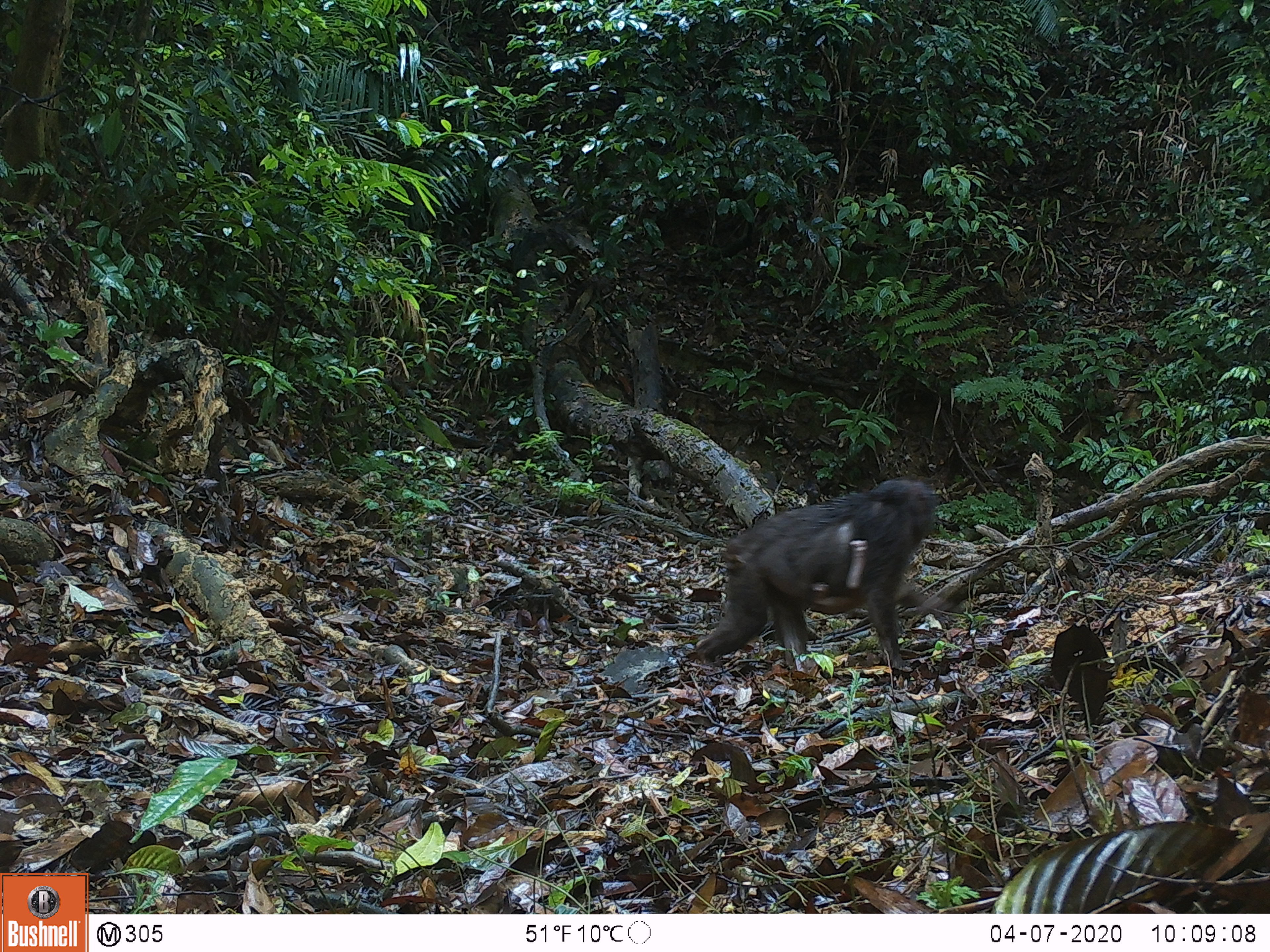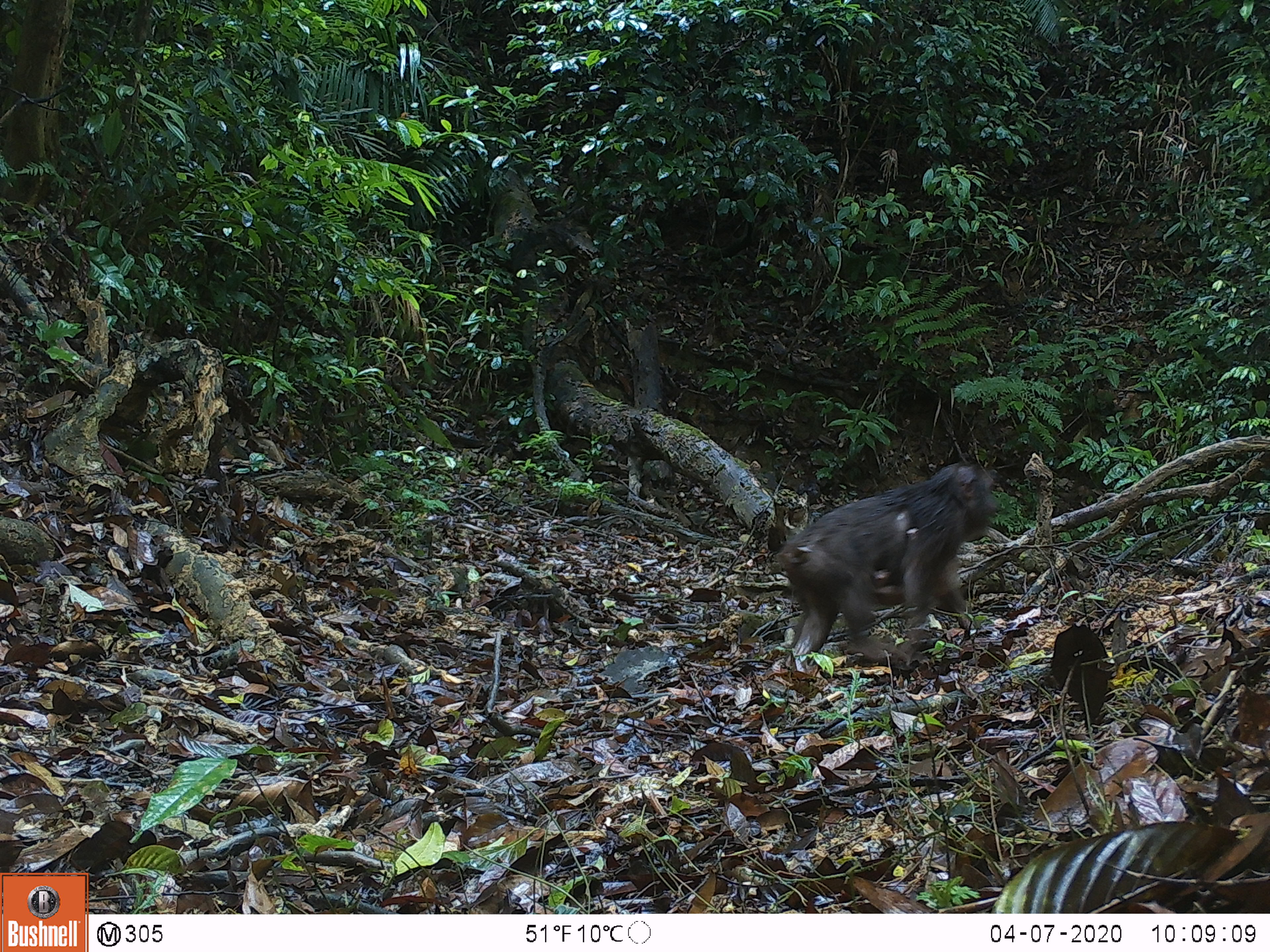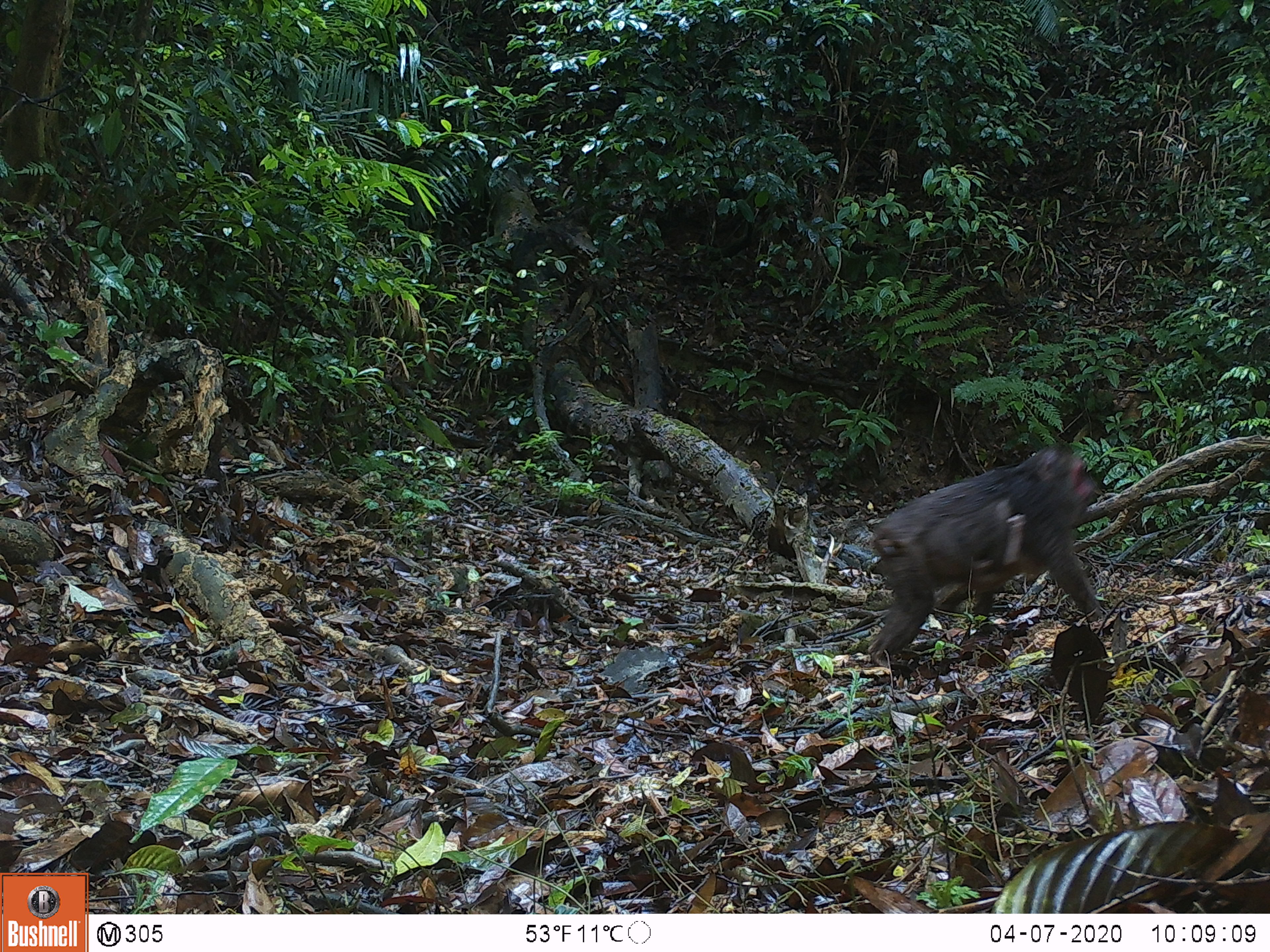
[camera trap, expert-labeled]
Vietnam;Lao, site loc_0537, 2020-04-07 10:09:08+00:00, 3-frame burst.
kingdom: Animalia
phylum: Chordata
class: Mammalia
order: Primates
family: Cercopithecidae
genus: Macaca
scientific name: Macaca arctoides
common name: stump-tailed macaque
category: stump tailed macaque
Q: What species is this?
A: Stump tailed macaque (stump-tailed macaque) (Macaca arctoides).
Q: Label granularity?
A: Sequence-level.